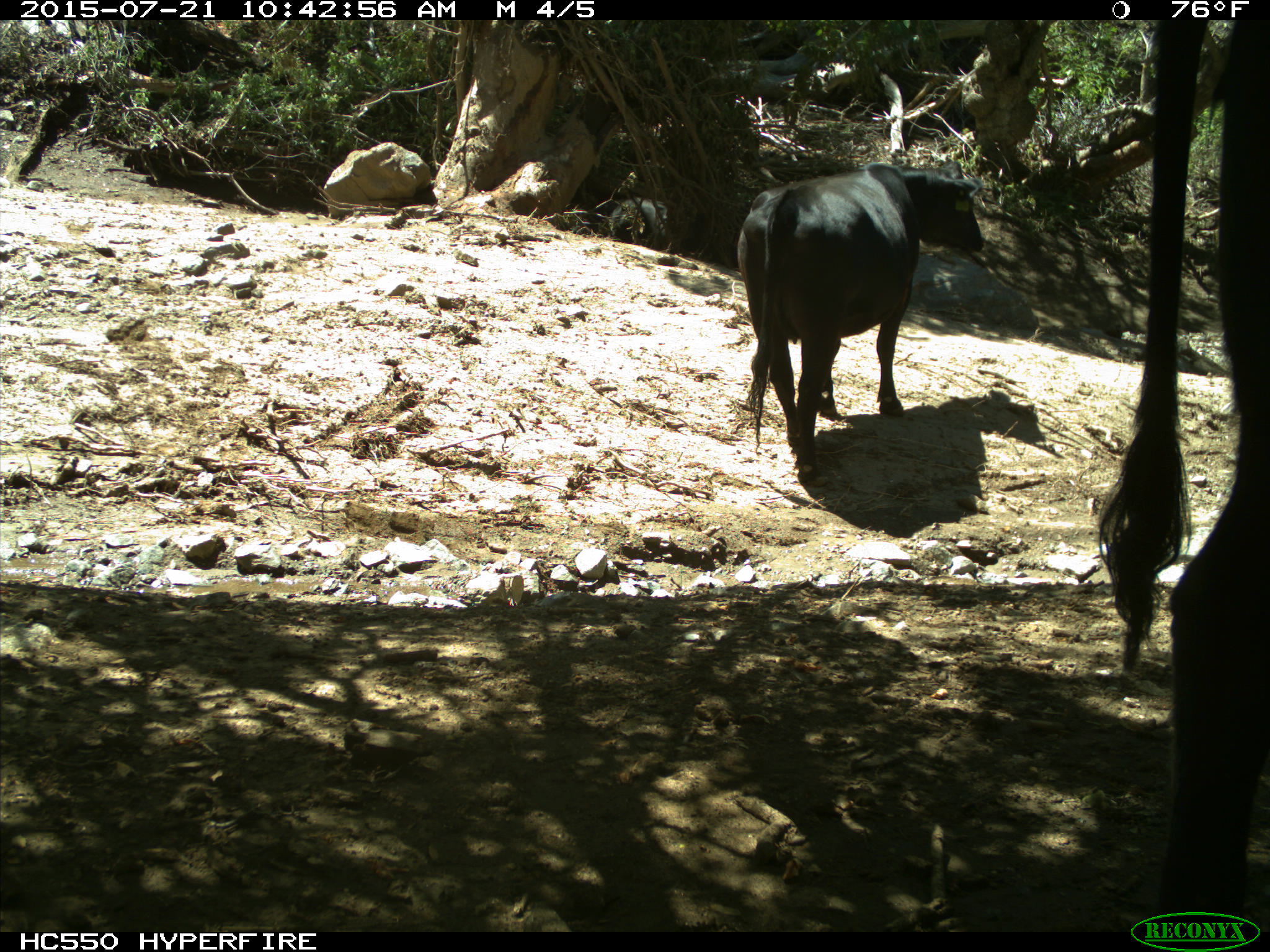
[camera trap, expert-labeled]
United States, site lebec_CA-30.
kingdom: Animalia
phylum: Chordata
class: Mammalia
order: Artiodactyla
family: Bovidae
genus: Bos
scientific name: Bos taurus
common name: domestic cow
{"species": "Bos taurus (domestic cow)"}